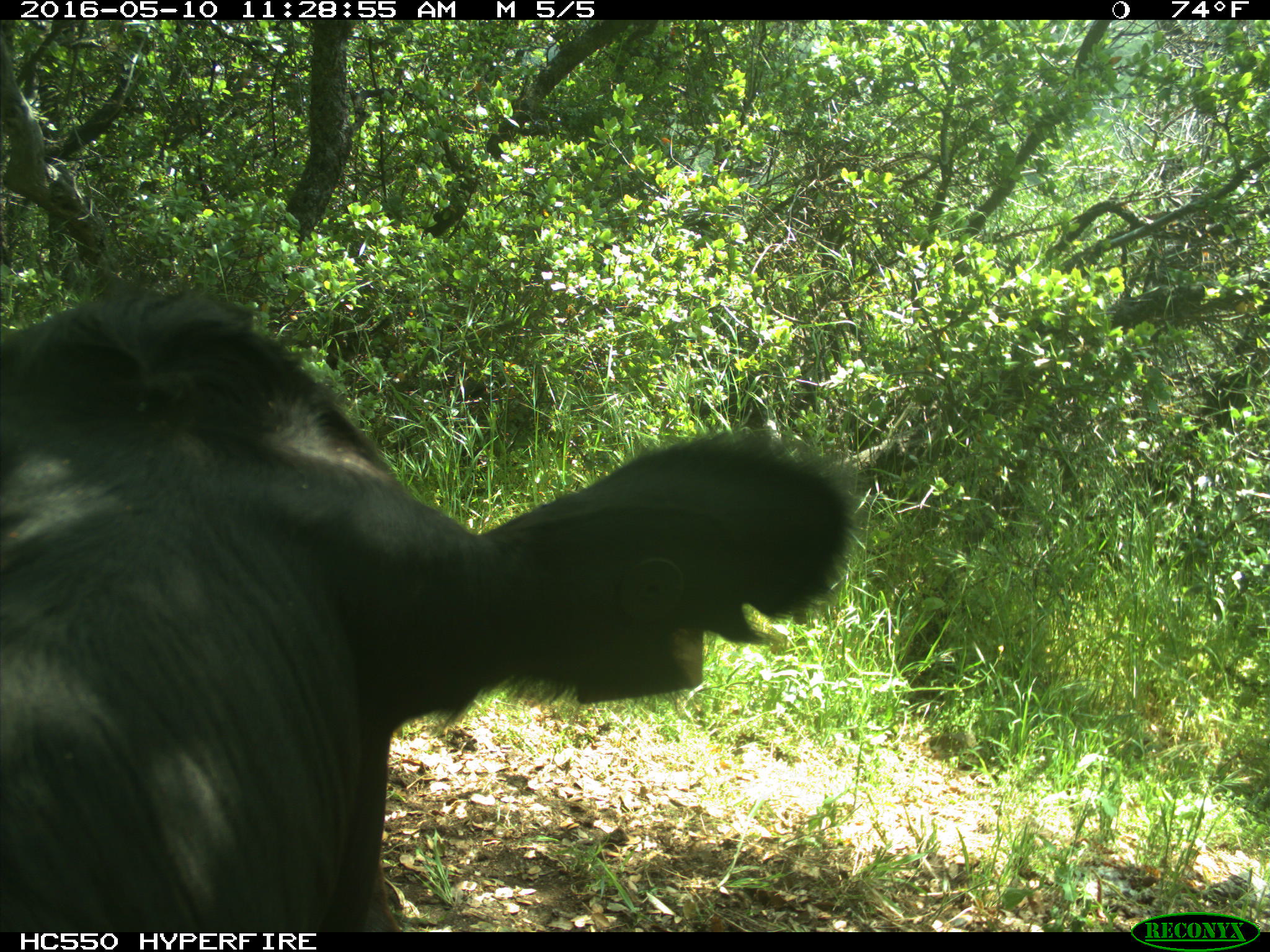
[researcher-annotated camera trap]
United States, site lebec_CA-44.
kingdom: Animalia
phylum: Chordata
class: Mammalia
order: Artiodactyla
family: Bovidae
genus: Bos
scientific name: Bos taurus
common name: domestic cow